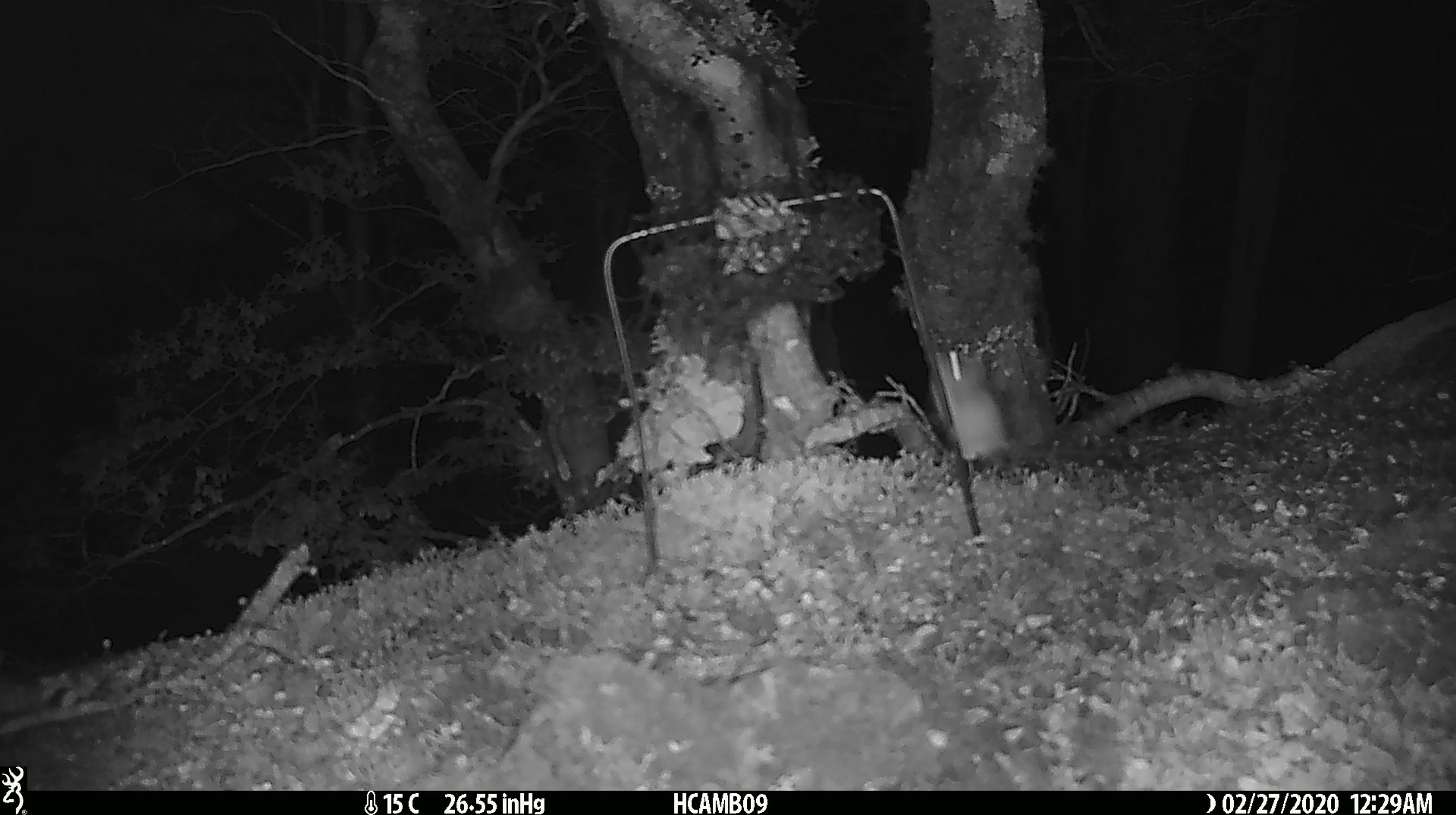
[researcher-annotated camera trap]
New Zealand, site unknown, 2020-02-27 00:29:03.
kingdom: Animalia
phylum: Chordata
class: Mammalia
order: Rodentia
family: Muridae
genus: Mus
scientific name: Mus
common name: mouse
Mouse (Mus).